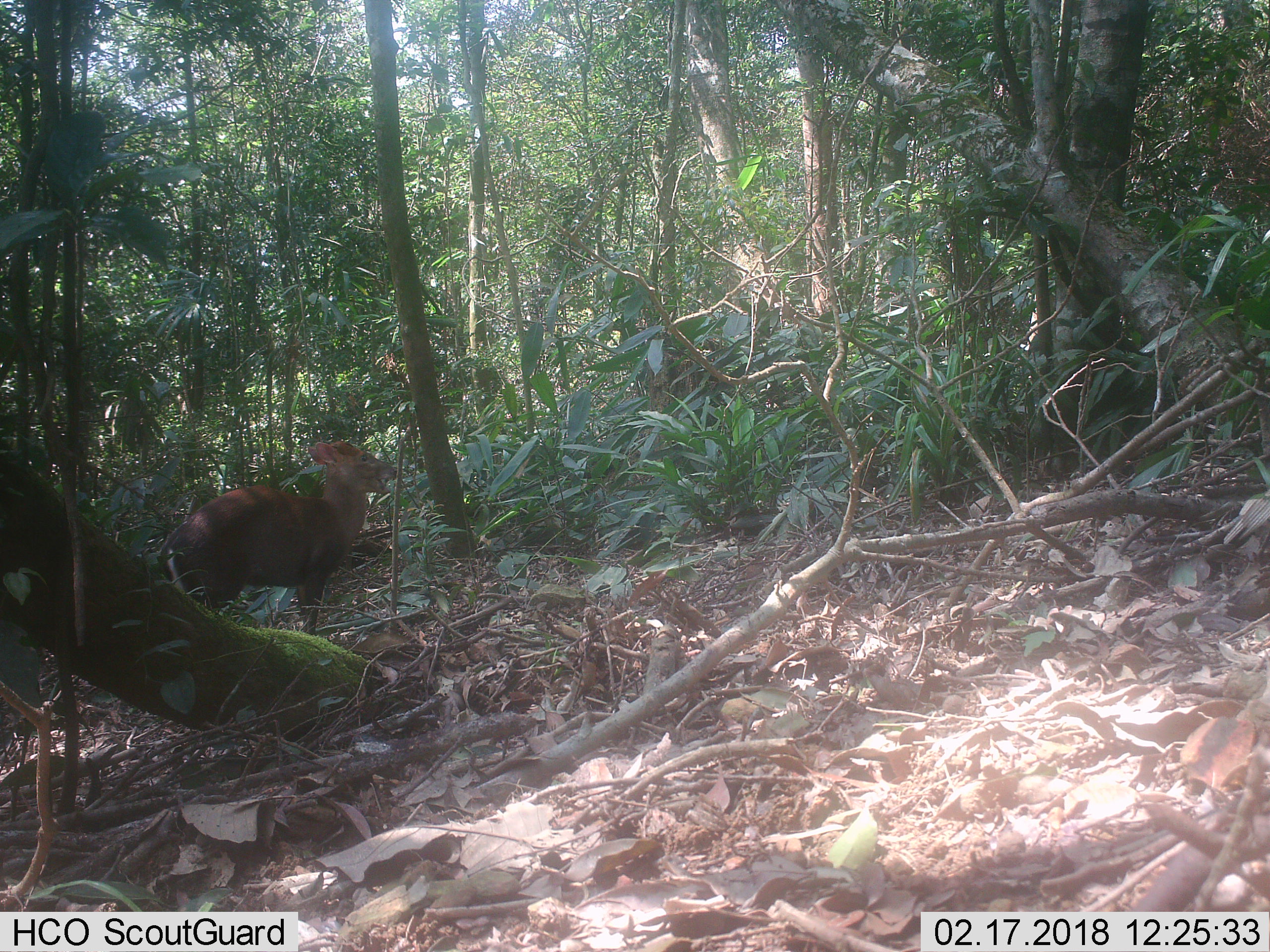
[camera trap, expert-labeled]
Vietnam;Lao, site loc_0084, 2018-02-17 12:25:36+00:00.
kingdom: Animalia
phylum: Chordata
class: Mammalia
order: Artiodactyla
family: Cervidae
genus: Muntiacus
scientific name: Muntiacus rooseveltorum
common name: roosevelt's muntjac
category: roosevelts muntjac group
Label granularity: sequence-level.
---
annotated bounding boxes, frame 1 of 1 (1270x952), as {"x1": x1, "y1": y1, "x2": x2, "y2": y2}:
roosevelts muntjac group: {"x1": 158, "y1": 440, "x2": 397, "y2": 635}